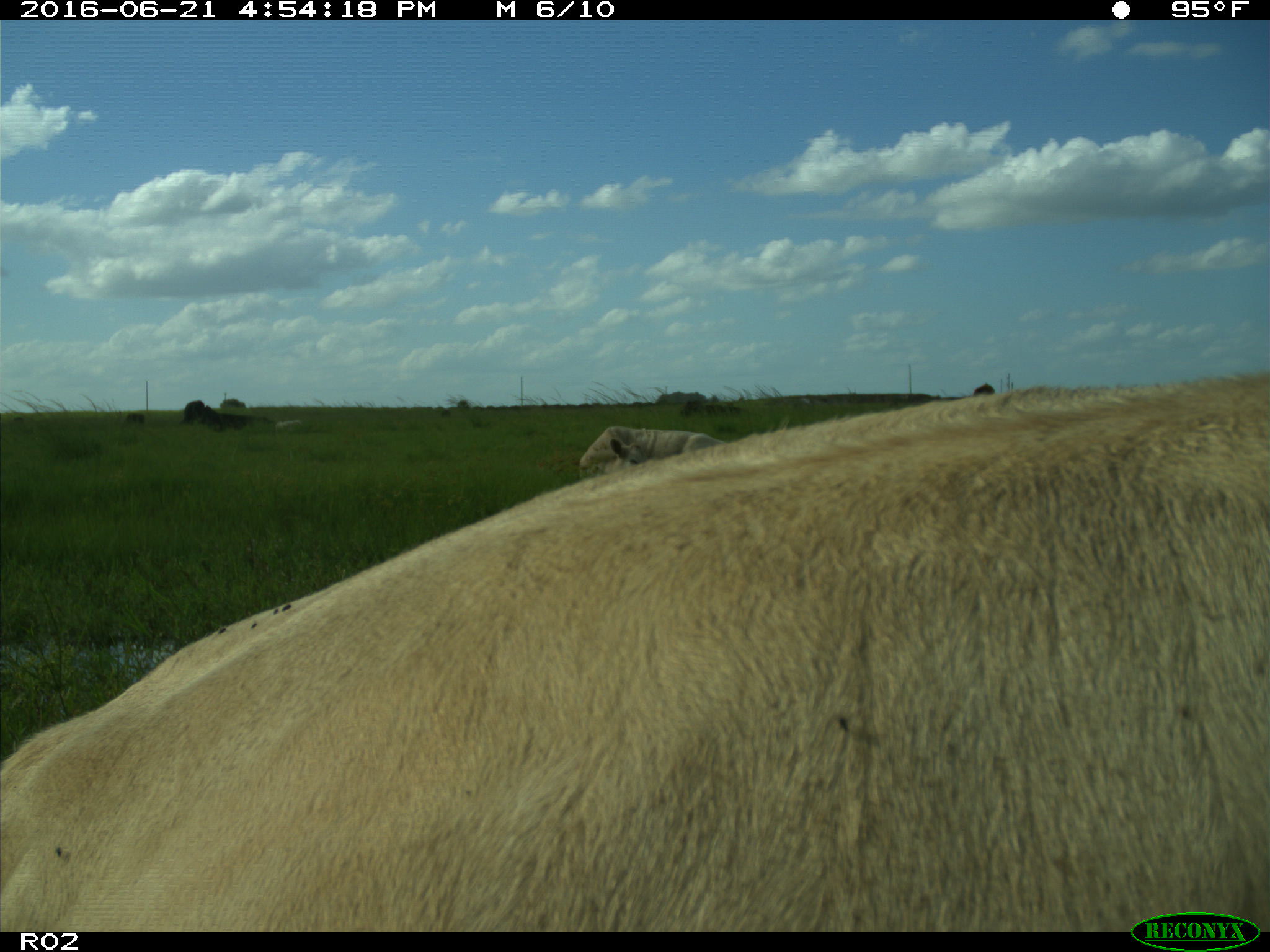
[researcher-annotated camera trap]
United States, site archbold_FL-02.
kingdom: Animalia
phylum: Chordata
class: Mammalia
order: Artiodactyla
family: Bovidae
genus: Bos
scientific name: Bos taurus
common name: domestic cow